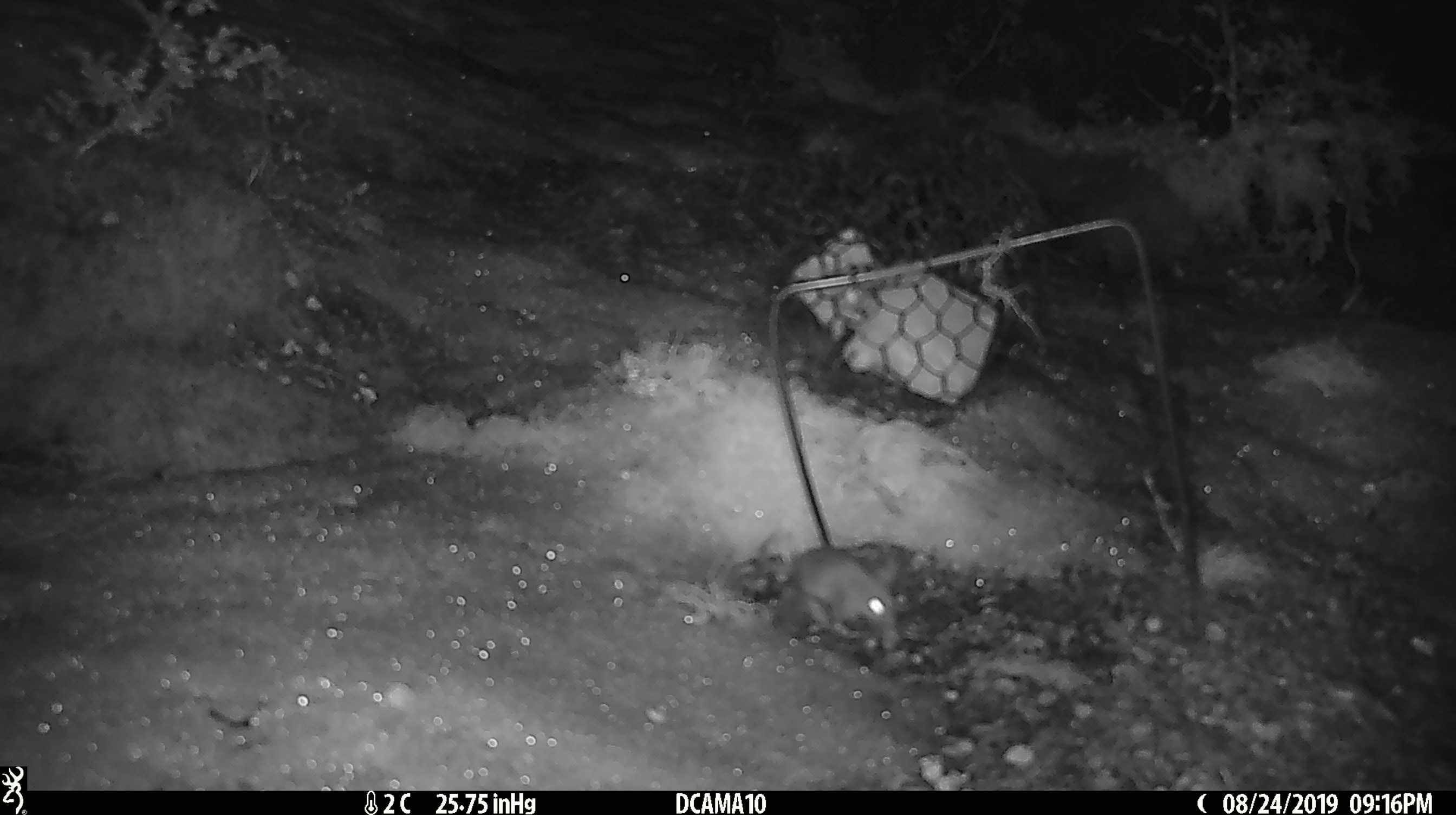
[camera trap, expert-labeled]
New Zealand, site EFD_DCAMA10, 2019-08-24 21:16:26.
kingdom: Animalia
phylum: Chordata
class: Mammalia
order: Rodentia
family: Muridae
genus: Mus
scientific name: Mus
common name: mouse